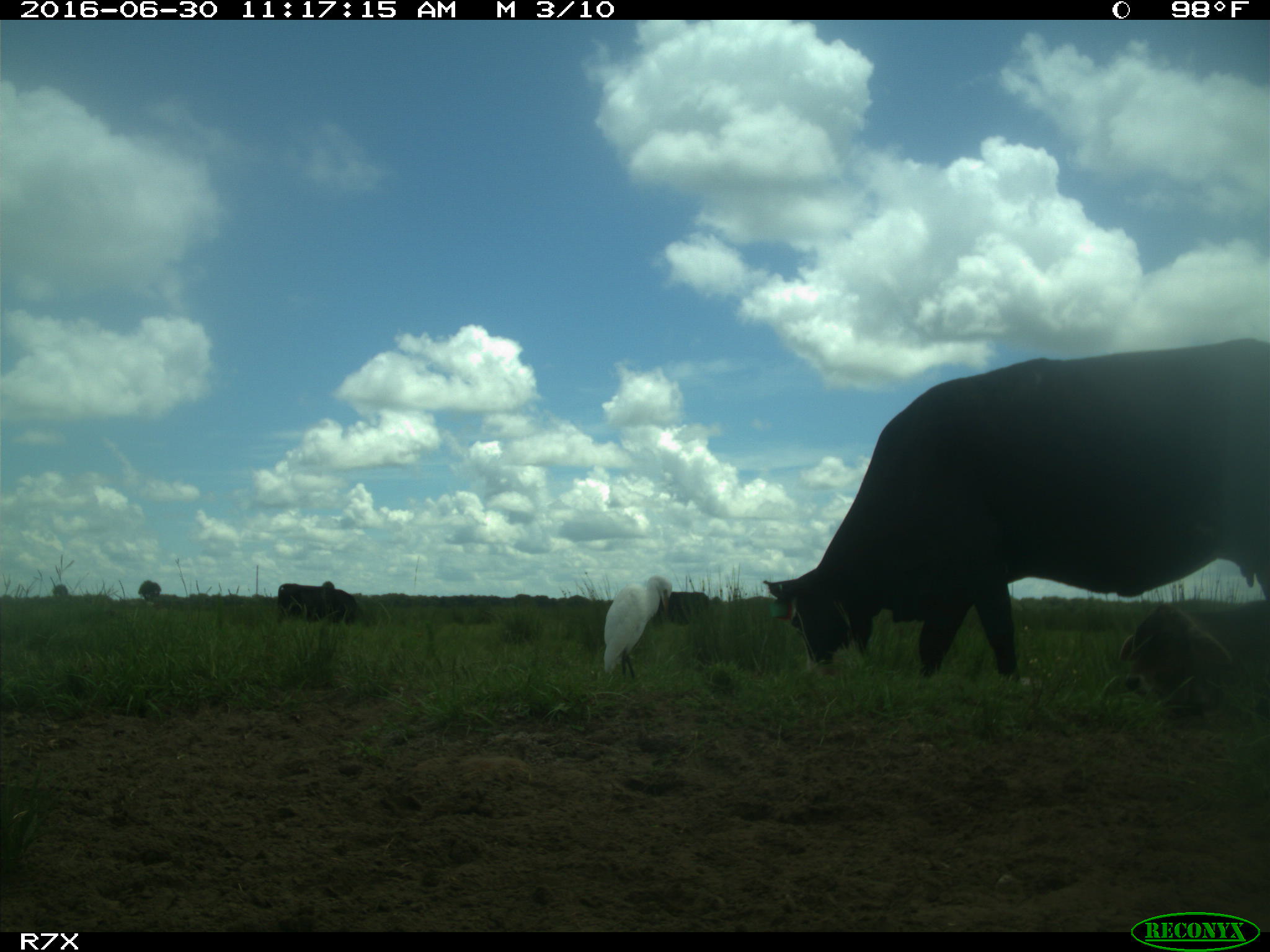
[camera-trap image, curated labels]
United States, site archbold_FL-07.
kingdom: Animalia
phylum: Chordata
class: Mammalia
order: Artiodactyla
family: Bovidae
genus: Bos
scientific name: Bos taurus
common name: domestic cow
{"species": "Bos taurus (domestic cow)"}